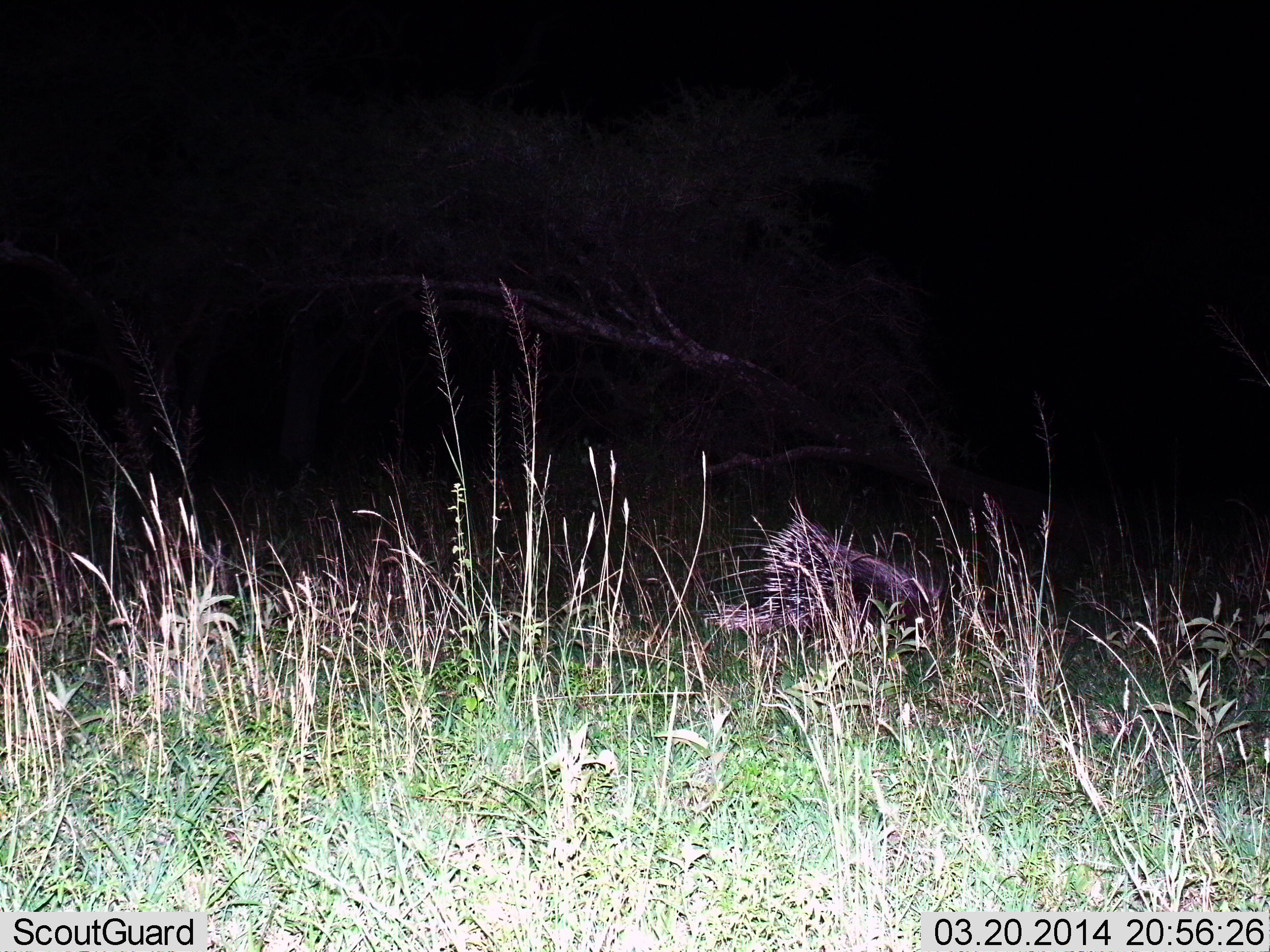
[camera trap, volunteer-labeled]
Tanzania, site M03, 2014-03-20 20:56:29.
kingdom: Animalia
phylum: Chordata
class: Mammalia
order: Rodentia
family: Hystricidae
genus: Hystrix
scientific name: Hystrix cristata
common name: crested porcupine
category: porcupine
Porcupine (crested porcupine) (Hystrix cristata), count 1. Behavior (volunteer vote fractions): standing 40%, resting 0%, moving 50%, interacting 0%. Young present (vote fraction): 0%. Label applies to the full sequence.